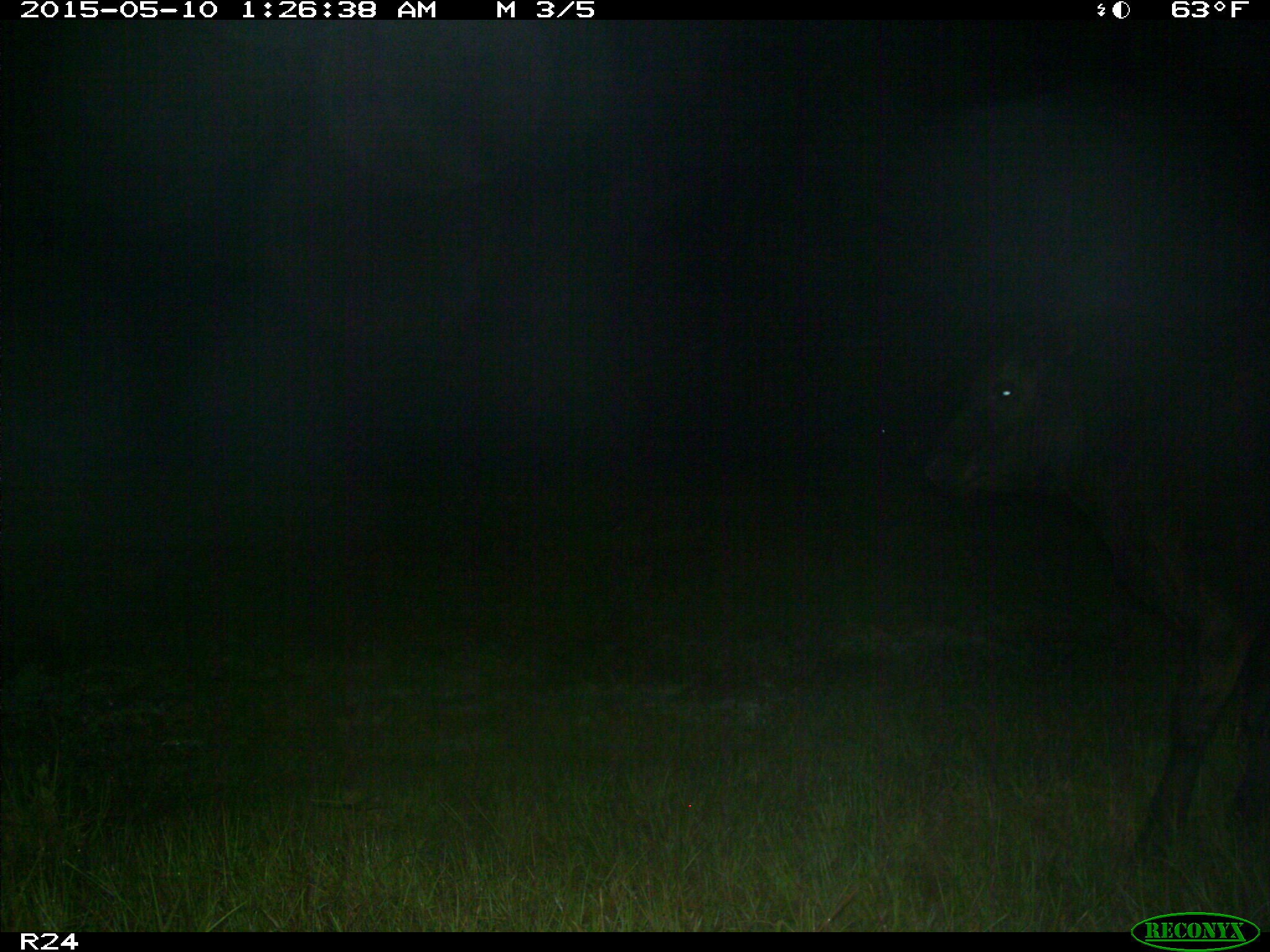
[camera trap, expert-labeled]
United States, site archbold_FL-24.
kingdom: Animalia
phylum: Chordata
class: Mammalia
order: Artiodactyla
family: Bovidae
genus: Bos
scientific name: Bos taurus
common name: domestic cow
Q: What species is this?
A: Bos taurus (domestic cow).